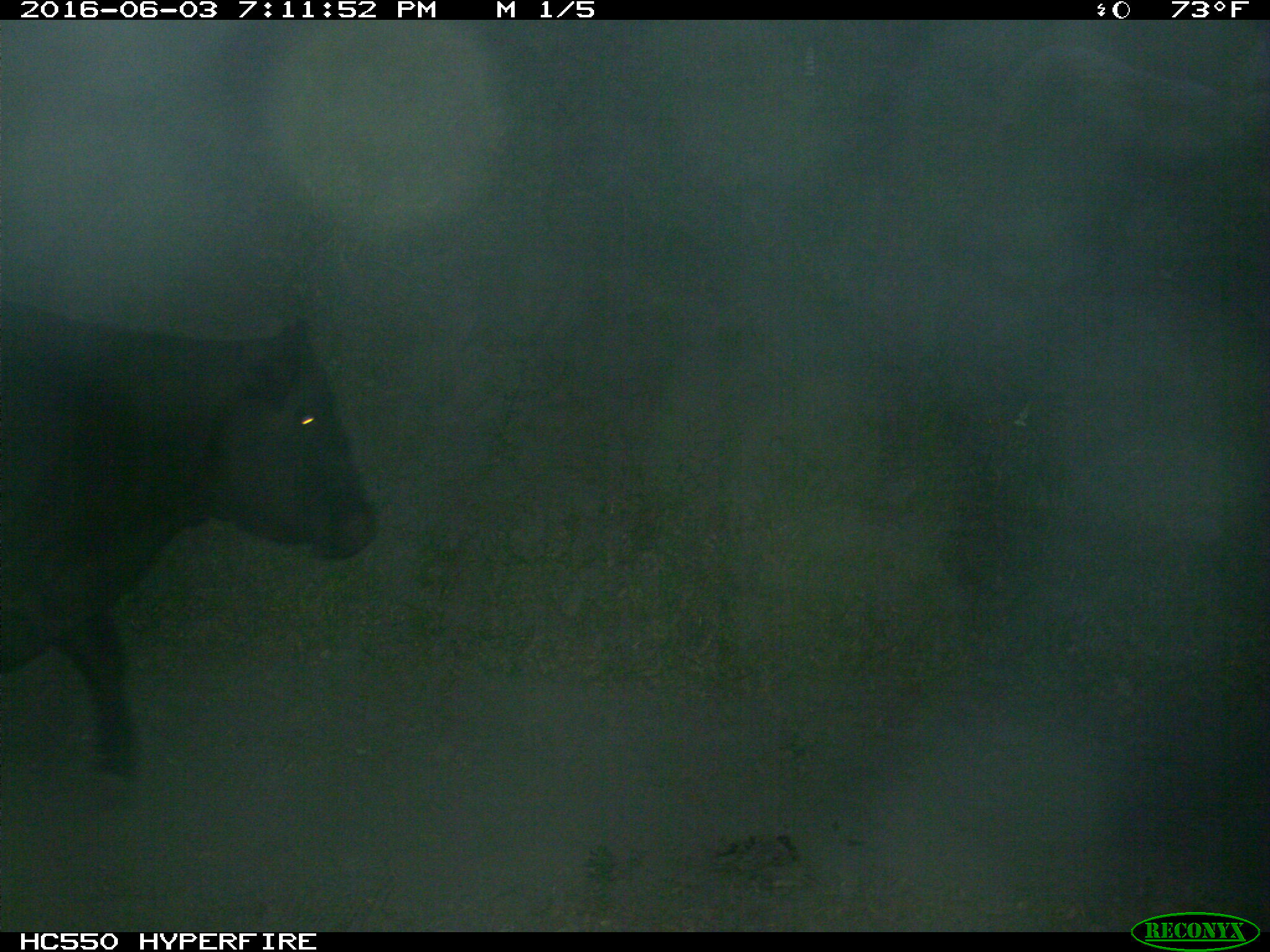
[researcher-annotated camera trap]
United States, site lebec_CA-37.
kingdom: Animalia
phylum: Chordata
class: Mammalia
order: Artiodactyla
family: Bovidae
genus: Bos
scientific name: Bos taurus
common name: domestic cow